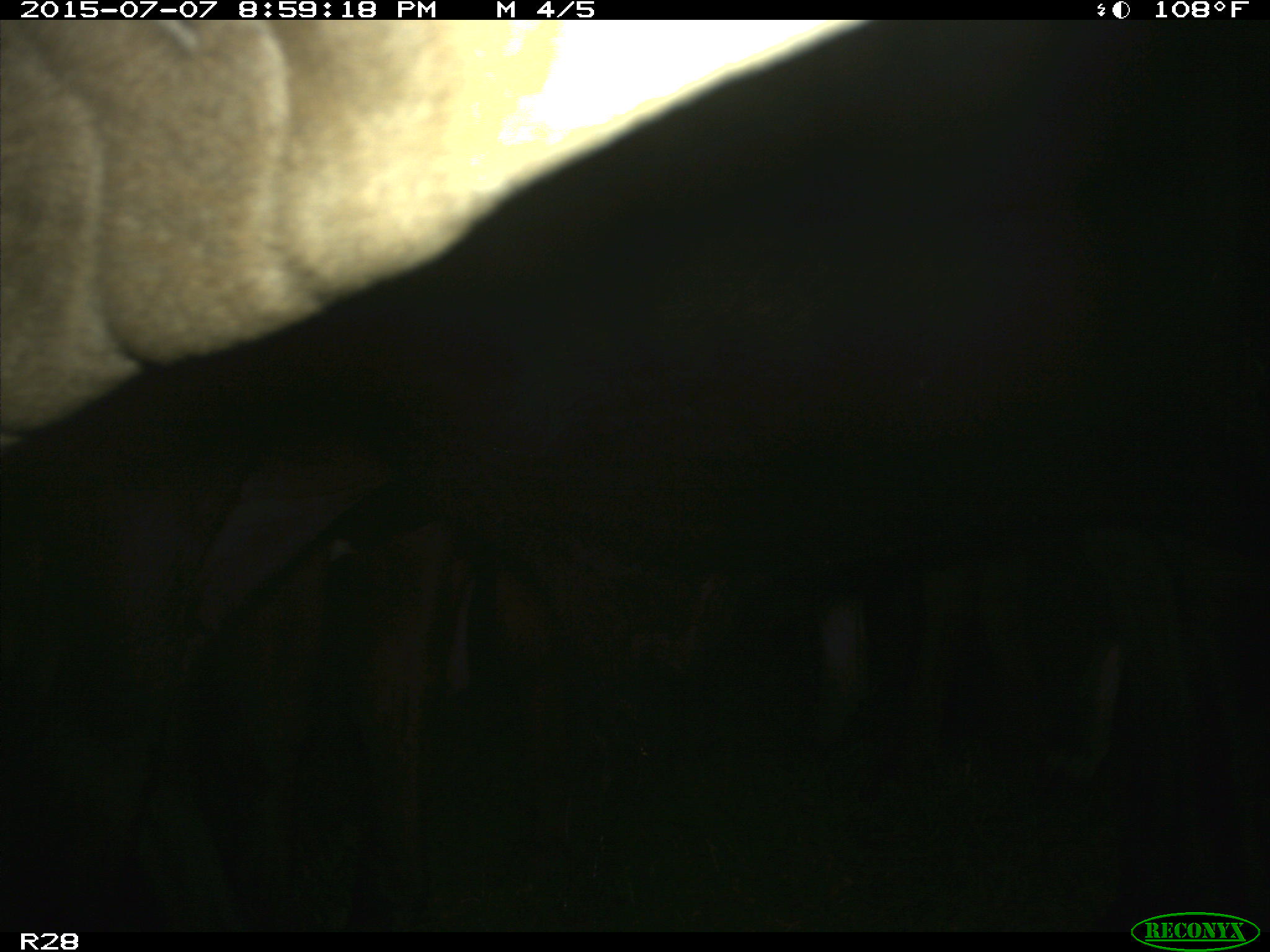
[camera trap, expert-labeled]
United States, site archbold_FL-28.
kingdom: Animalia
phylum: Chordata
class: Mammalia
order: Artiodactyla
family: Bovidae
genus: Bos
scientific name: Bos taurus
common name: domestic cow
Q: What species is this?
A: Bos taurus (domestic cow).